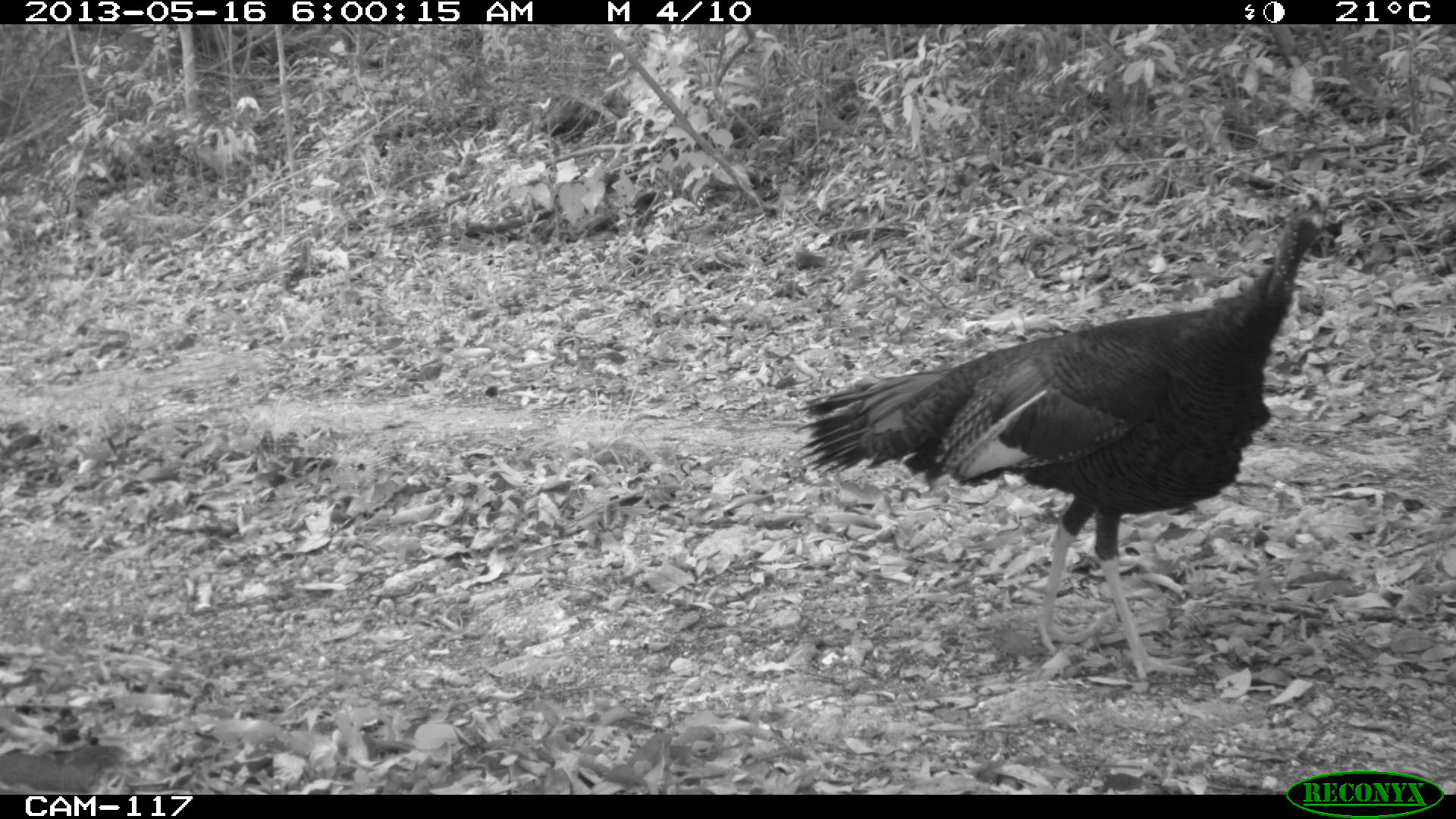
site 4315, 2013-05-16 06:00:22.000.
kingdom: Animalia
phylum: Chordata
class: Aves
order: Galliformes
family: Phasianidae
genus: Meleagris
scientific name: Meleagris ocellata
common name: ocellated turkey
Meleagris ocellata (ocellated turkey), count 1, sex male.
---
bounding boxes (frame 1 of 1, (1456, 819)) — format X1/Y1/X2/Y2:
meleagris ocellata: 791/185/1342/682